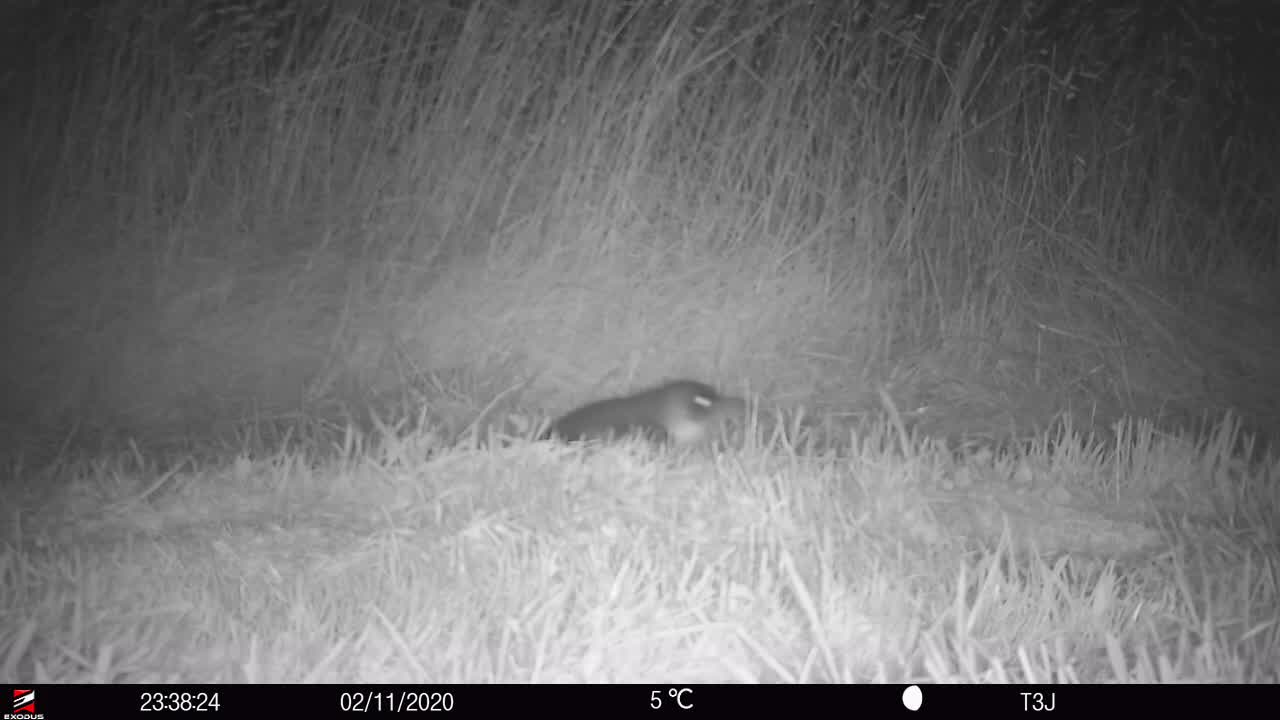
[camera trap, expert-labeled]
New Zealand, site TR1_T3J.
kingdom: Animalia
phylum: Chordata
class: Aves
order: Sphenisciformes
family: Spheniscidae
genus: Eudyptula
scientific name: Eudyptula minor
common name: little blue penguin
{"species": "little blue penguin (Eudyptula minor)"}